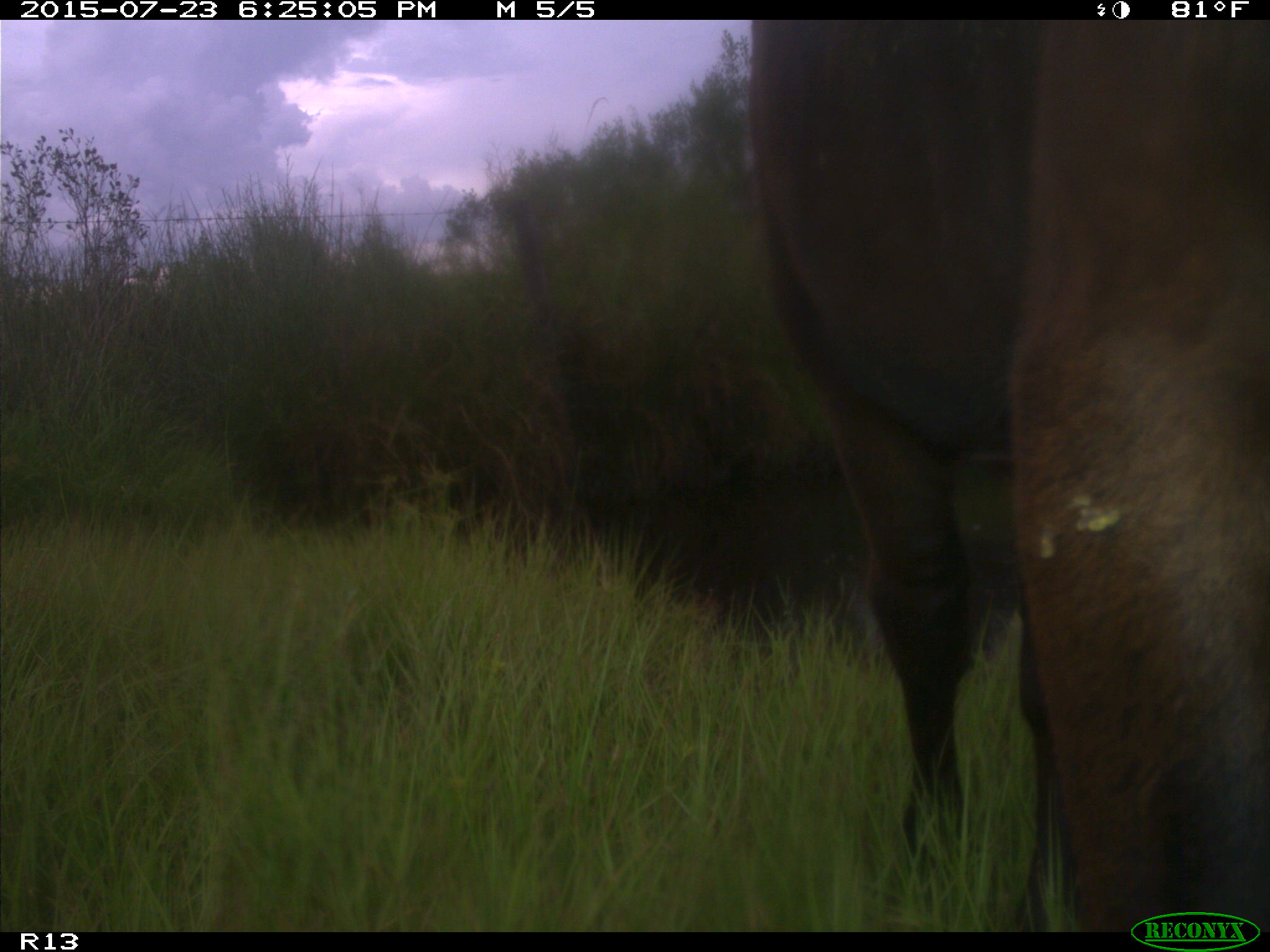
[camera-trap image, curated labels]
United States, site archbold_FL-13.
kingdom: Animalia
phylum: Chordata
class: Mammalia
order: Artiodactyla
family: Bovidae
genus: Bos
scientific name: Bos taurus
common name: domestic cow